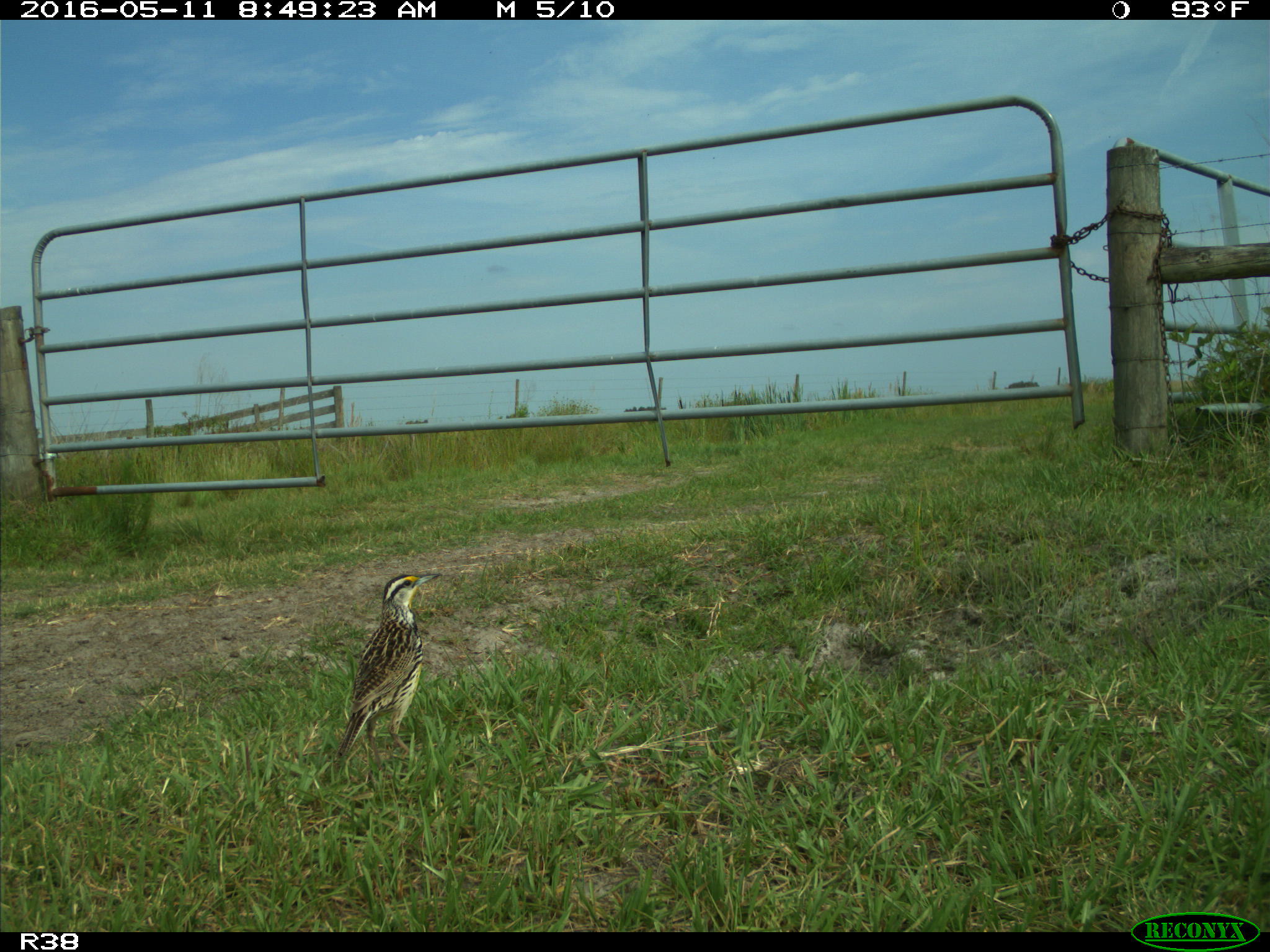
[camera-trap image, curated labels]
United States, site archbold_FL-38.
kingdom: Animalia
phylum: Chordata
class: Aves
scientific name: Aves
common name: birds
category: unidentified bird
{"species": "unidentified bird (birds) (Aves)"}